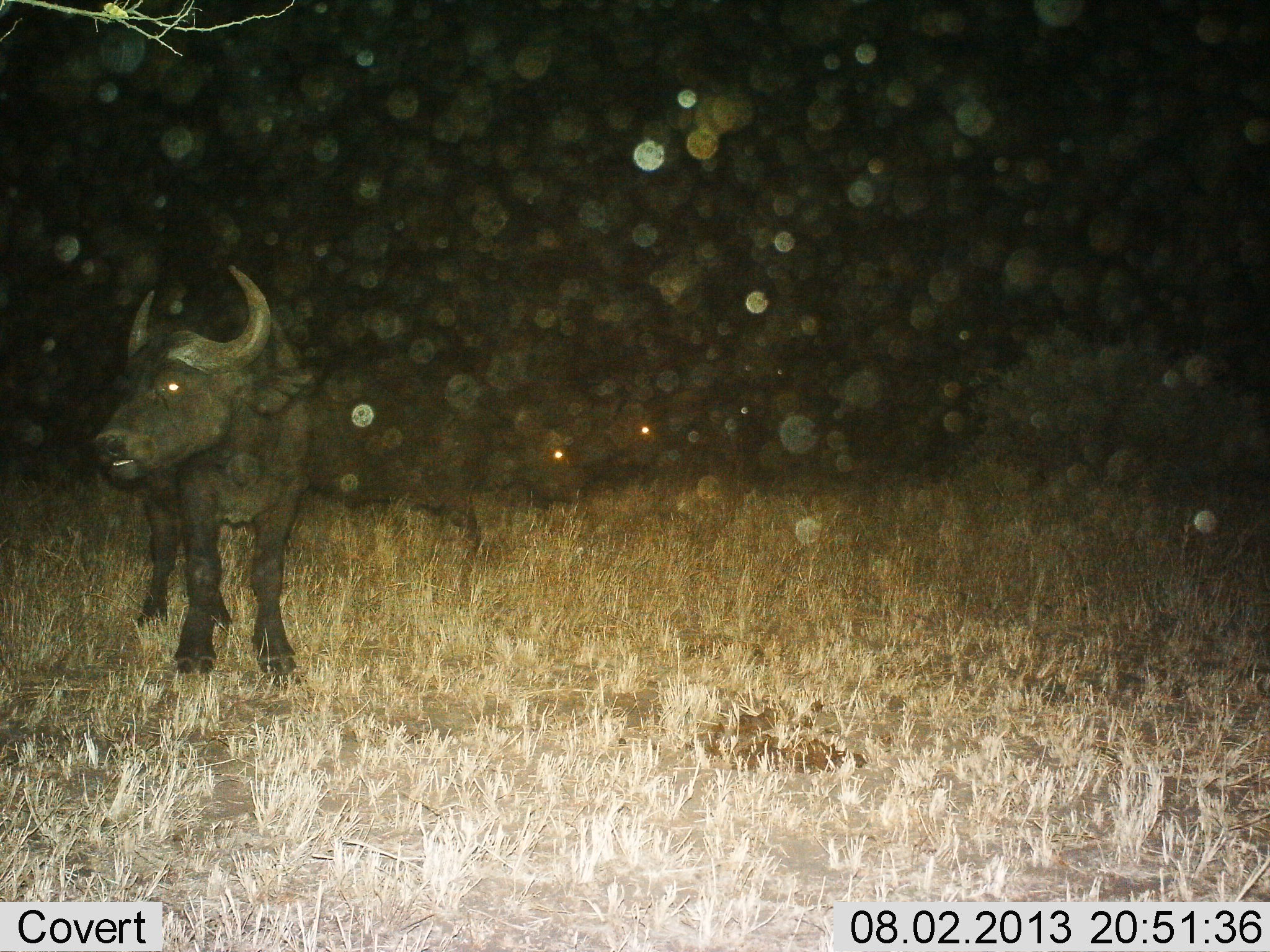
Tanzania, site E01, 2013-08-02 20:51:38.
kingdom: Animalia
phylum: Chordata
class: Mammalia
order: Artiodactyla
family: Bovidae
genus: Syncerus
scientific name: Syncerus caffer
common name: cape buffalo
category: buffalo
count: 1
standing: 96%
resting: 0%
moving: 0%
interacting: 4%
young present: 0%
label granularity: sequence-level